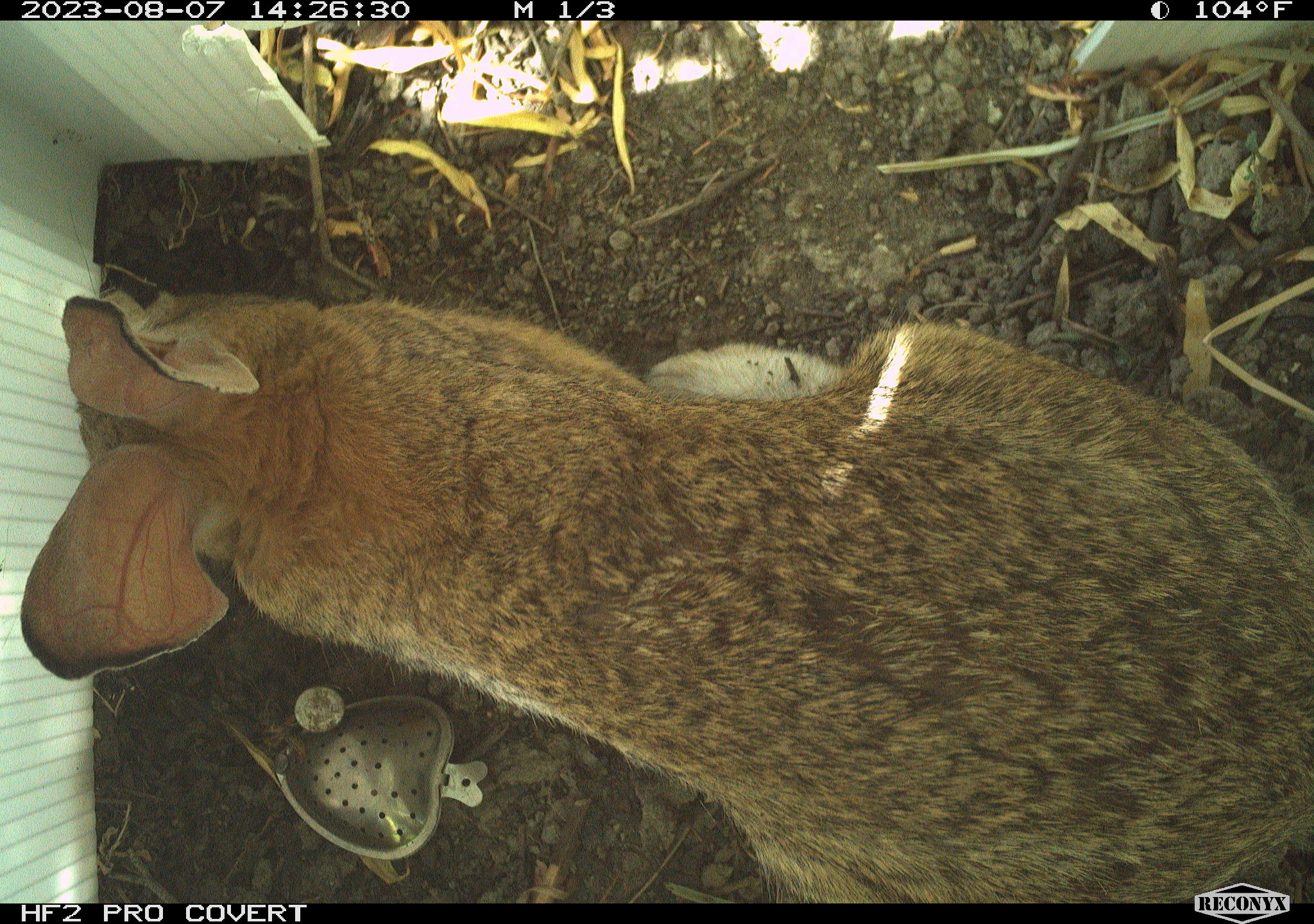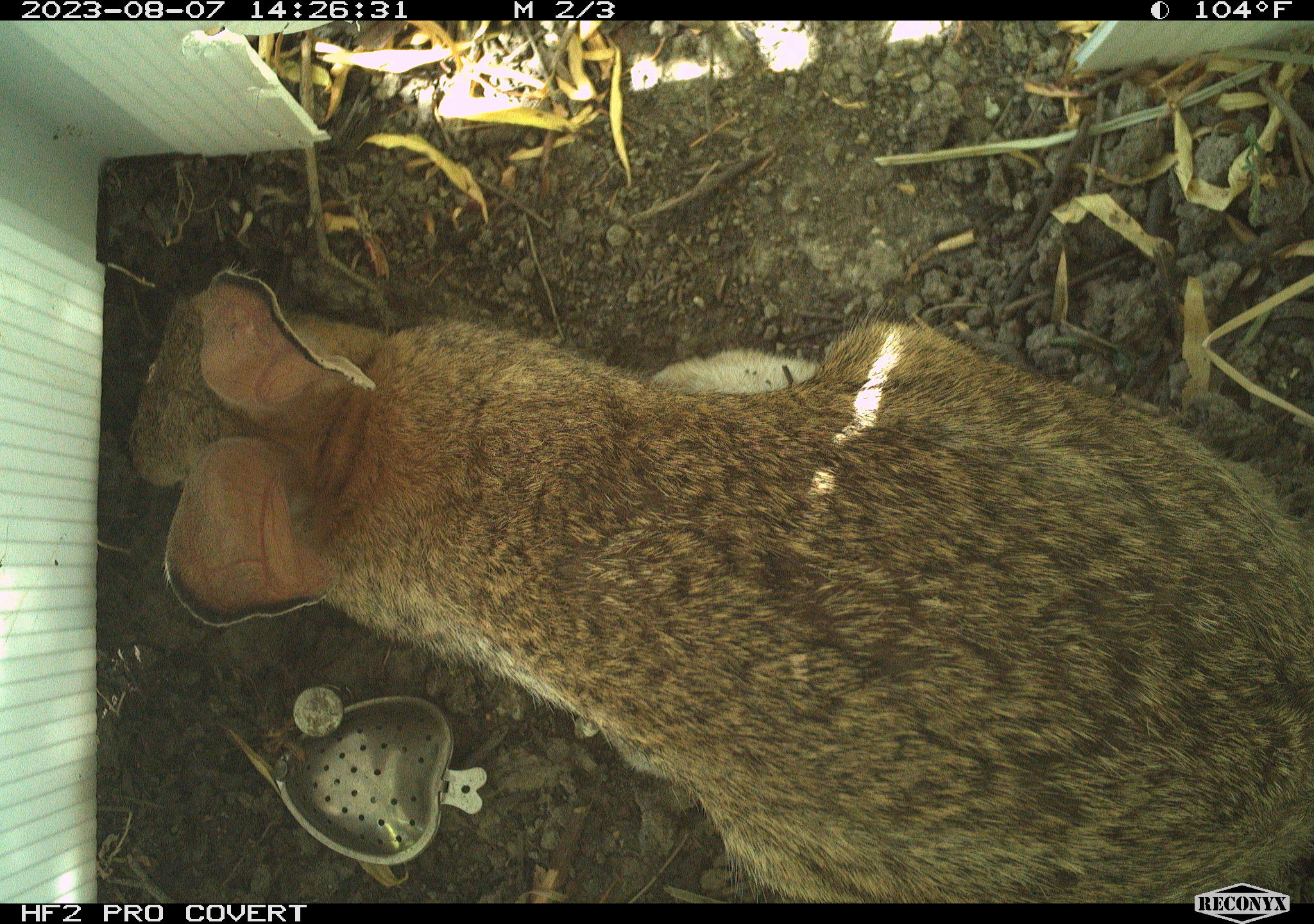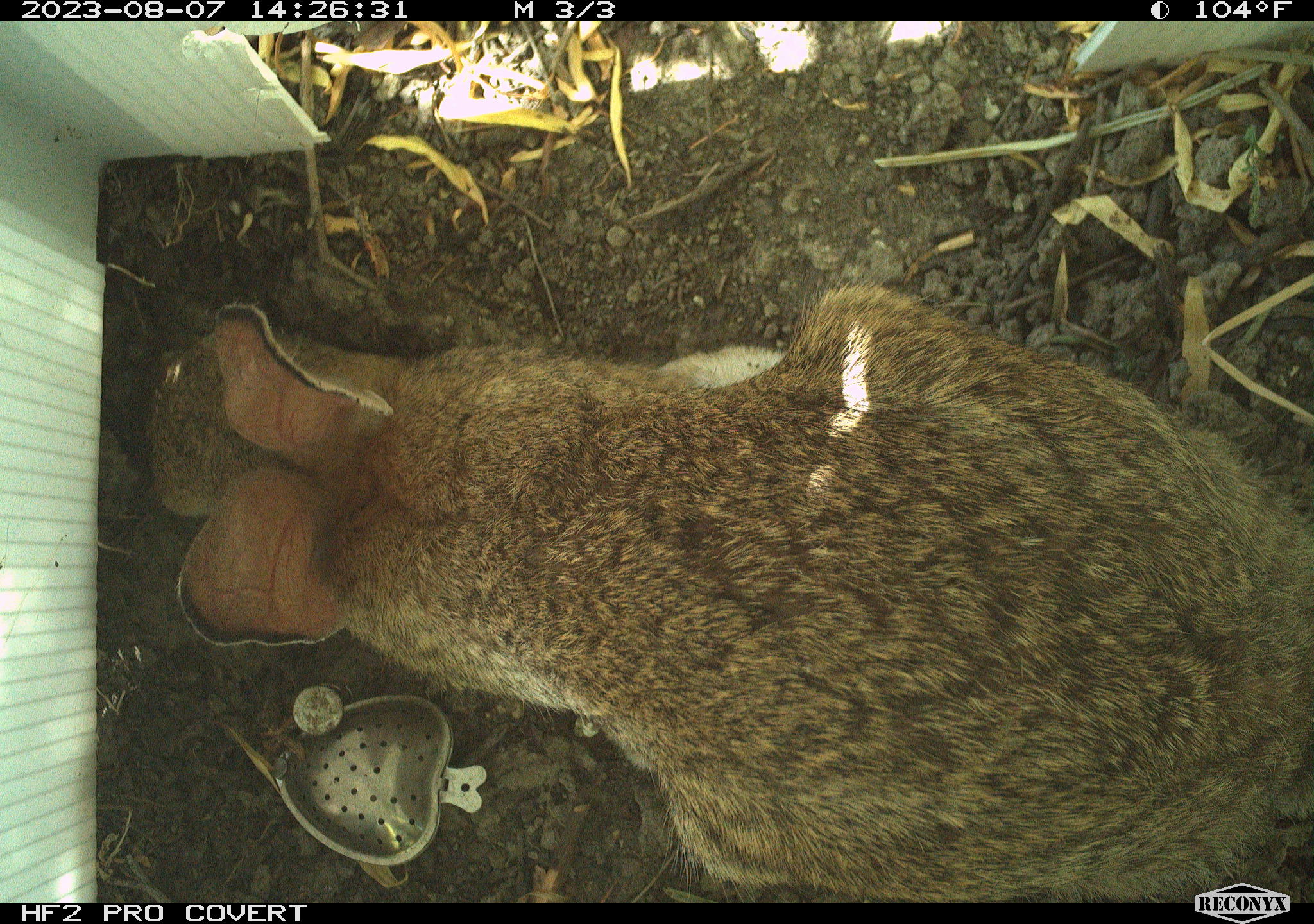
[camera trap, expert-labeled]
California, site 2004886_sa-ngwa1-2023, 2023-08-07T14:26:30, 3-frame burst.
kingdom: Animalia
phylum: Chordata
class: Mammalia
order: Lagomorpha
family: Leporidae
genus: Sylvilagus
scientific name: Sylvilagus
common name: cottontail rabbits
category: sylvilagus species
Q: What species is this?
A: Sylvilagus species (cottontail rabbits) (Sylvilagus).